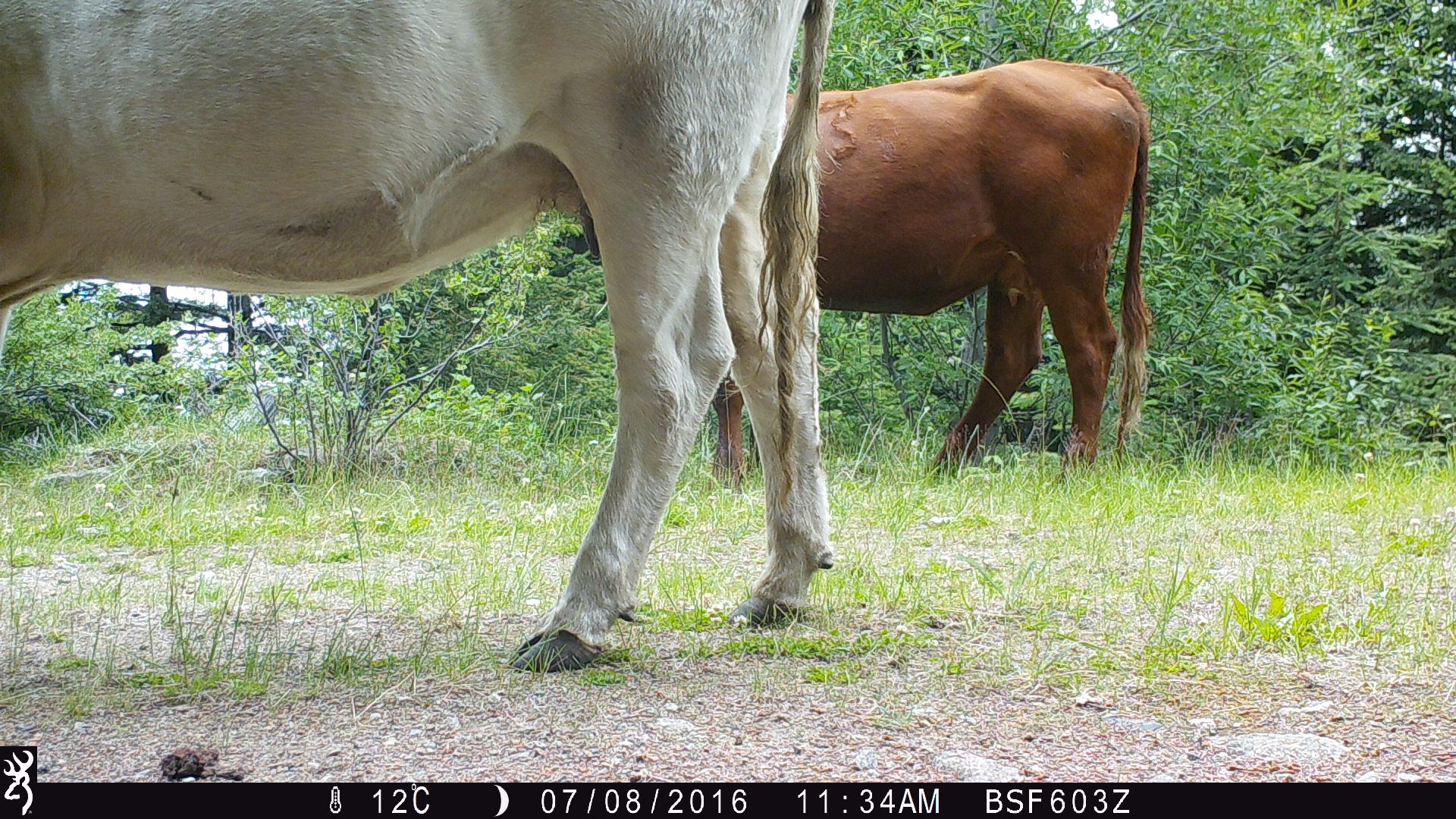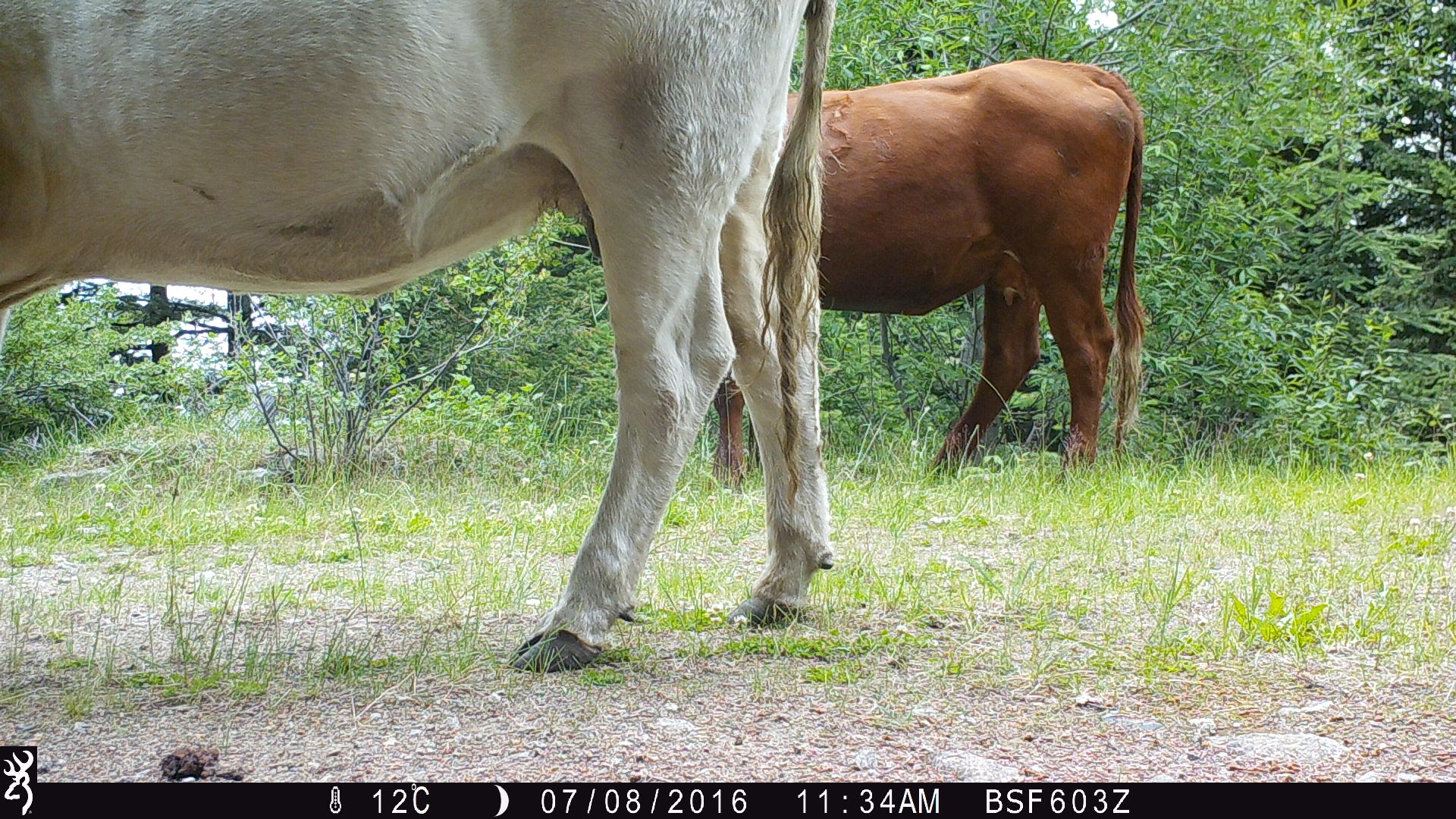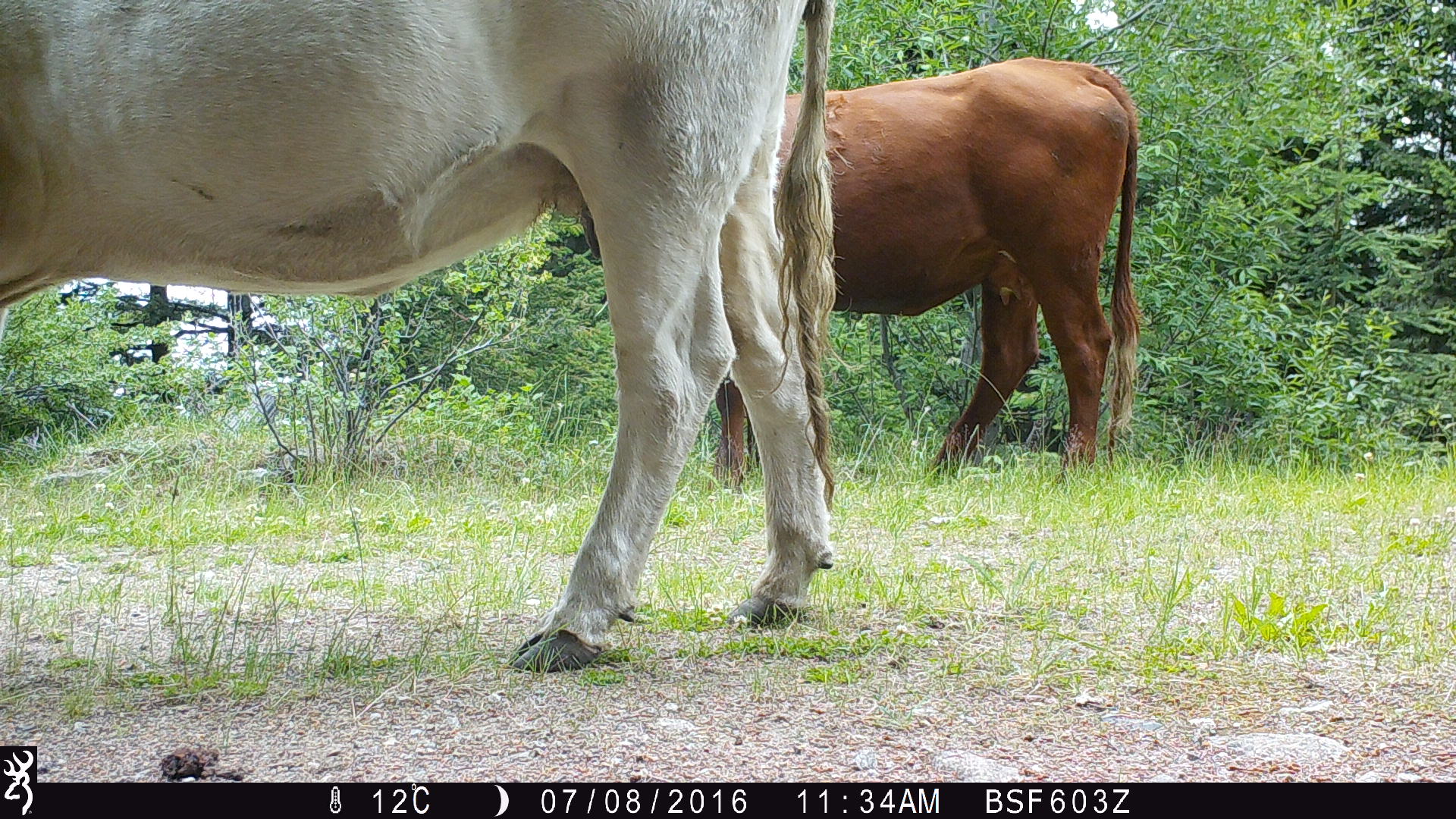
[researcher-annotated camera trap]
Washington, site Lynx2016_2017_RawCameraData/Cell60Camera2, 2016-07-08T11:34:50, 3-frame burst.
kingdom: Animalia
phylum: Chordata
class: Mammalia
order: Artiodactyla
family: Bovidae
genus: Bos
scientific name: Bos taurus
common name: domestic cattle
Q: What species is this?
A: Domestic cattle (Bos taurus).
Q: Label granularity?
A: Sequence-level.